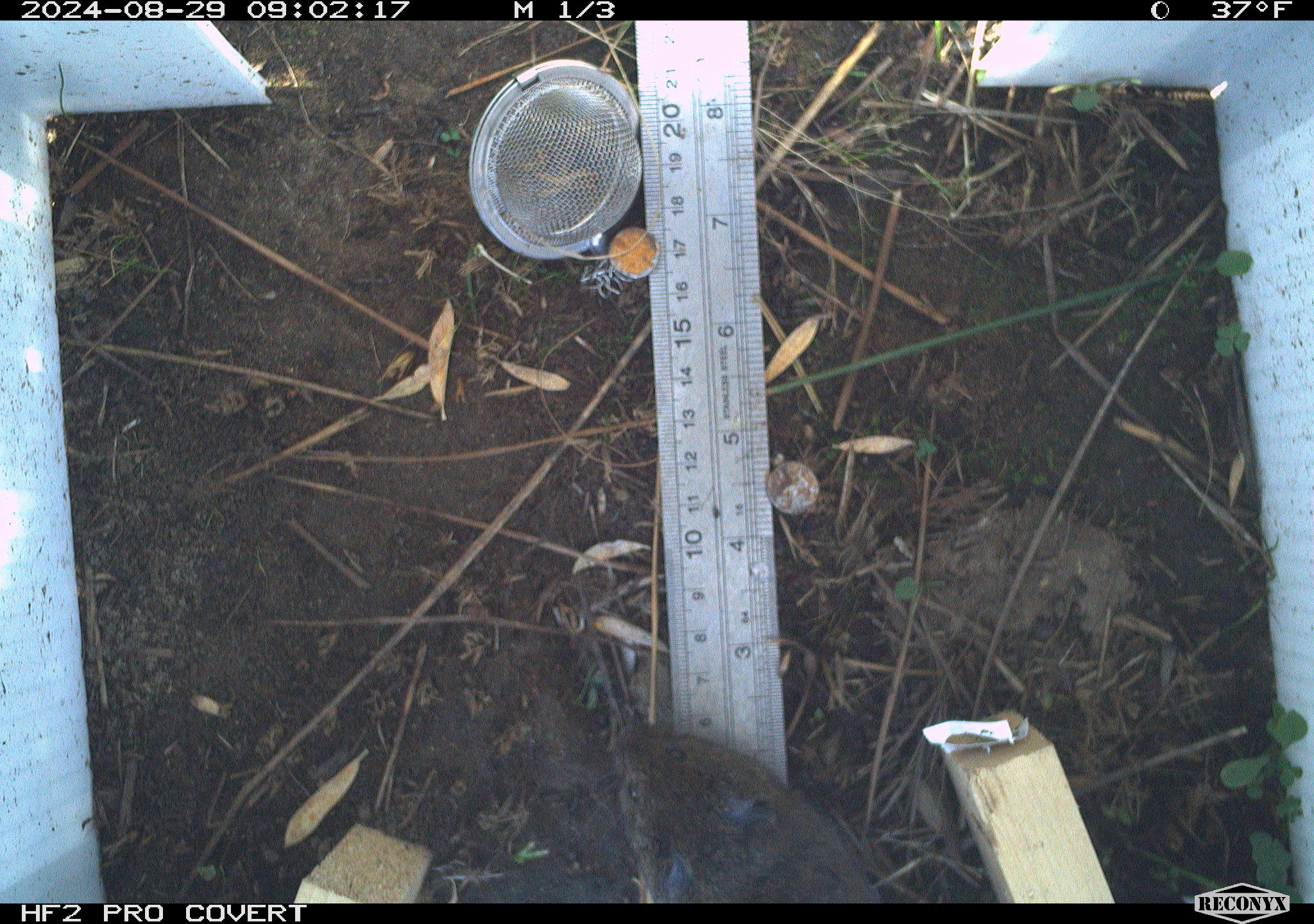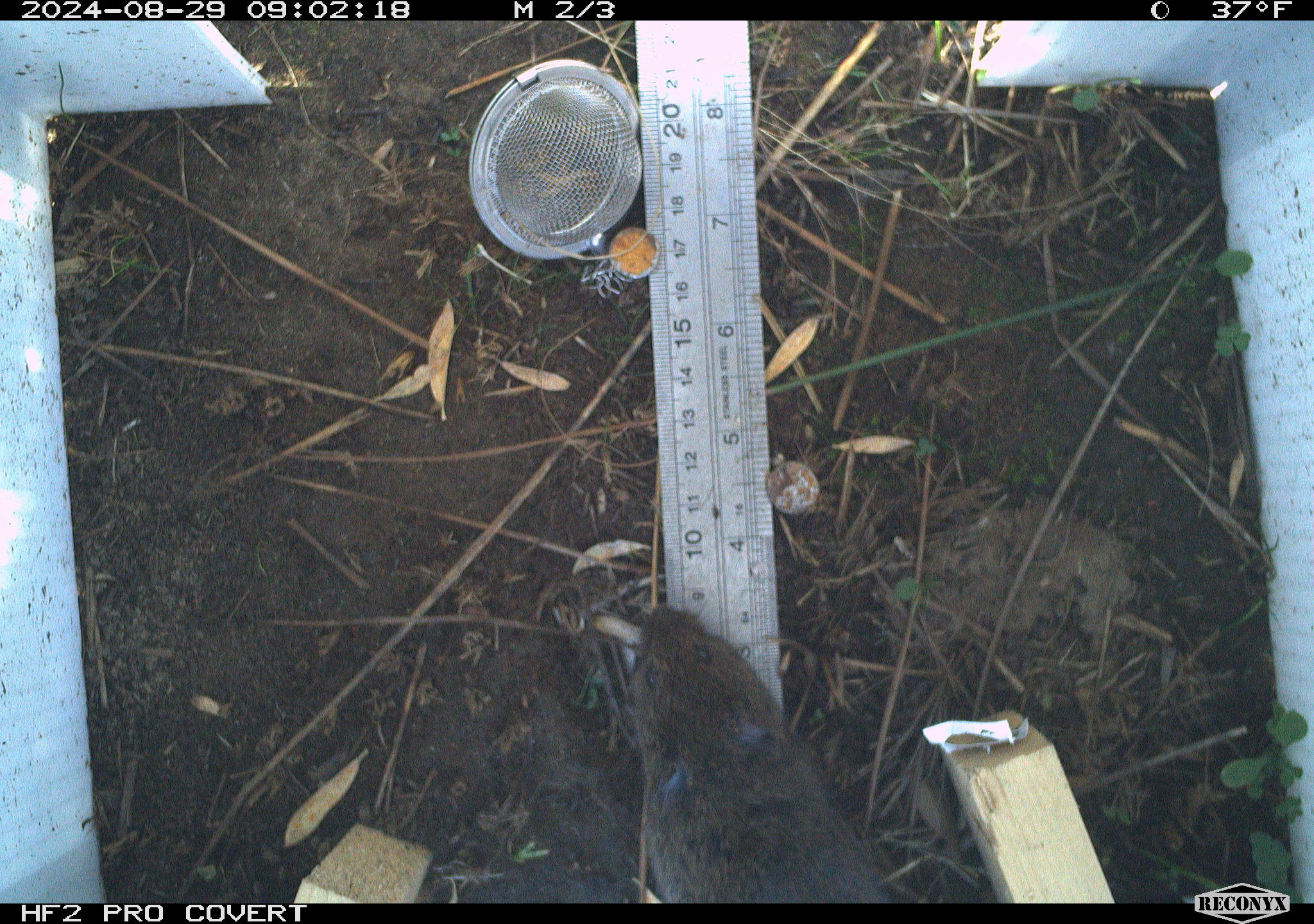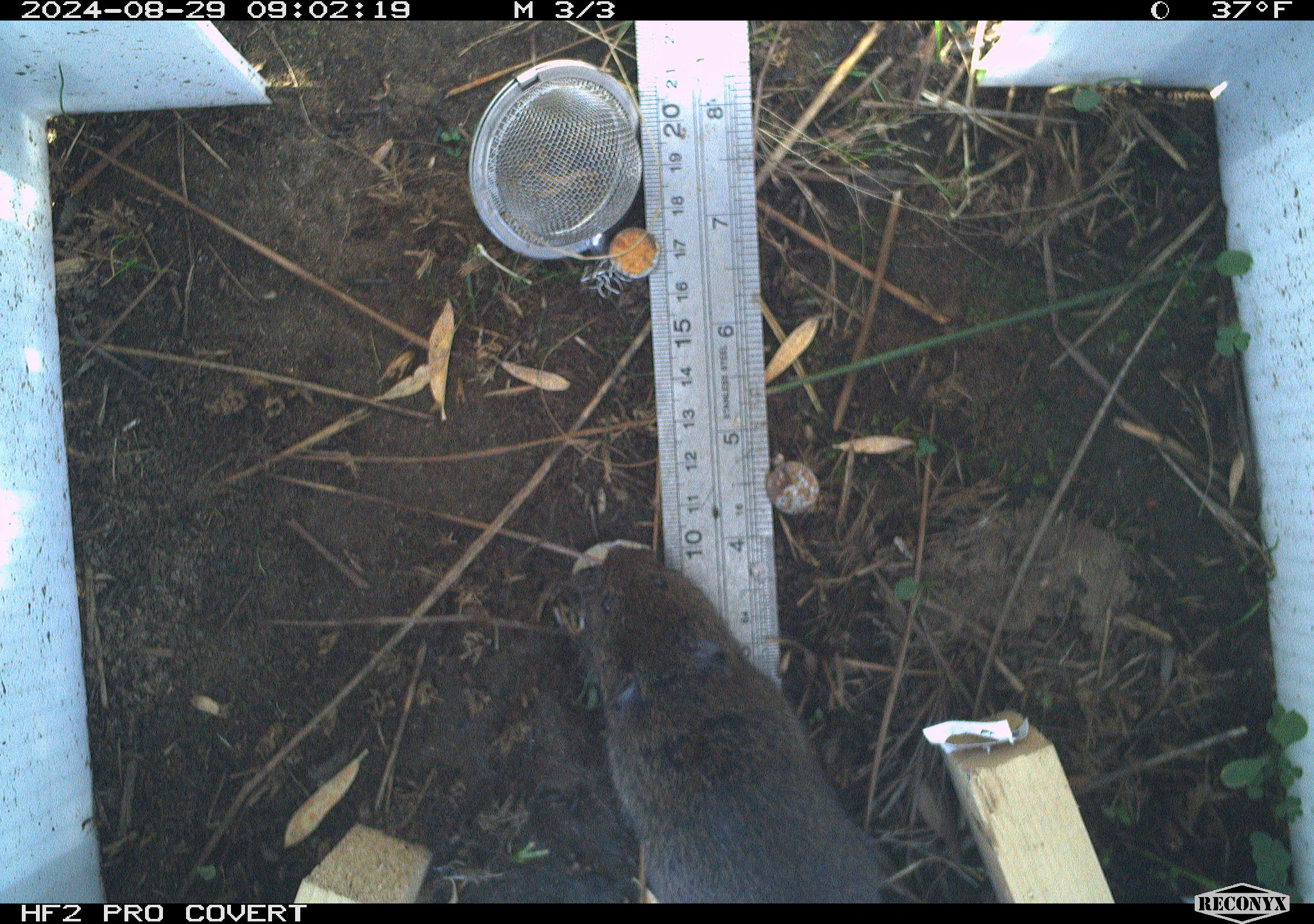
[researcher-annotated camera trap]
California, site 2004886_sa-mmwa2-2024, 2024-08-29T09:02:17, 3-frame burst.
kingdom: Animalia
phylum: Chordata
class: Mammalia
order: Rodentia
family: Cricetidae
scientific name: Arvicolinae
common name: voles, lemmings, and muskrats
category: arvicolinae subfamily